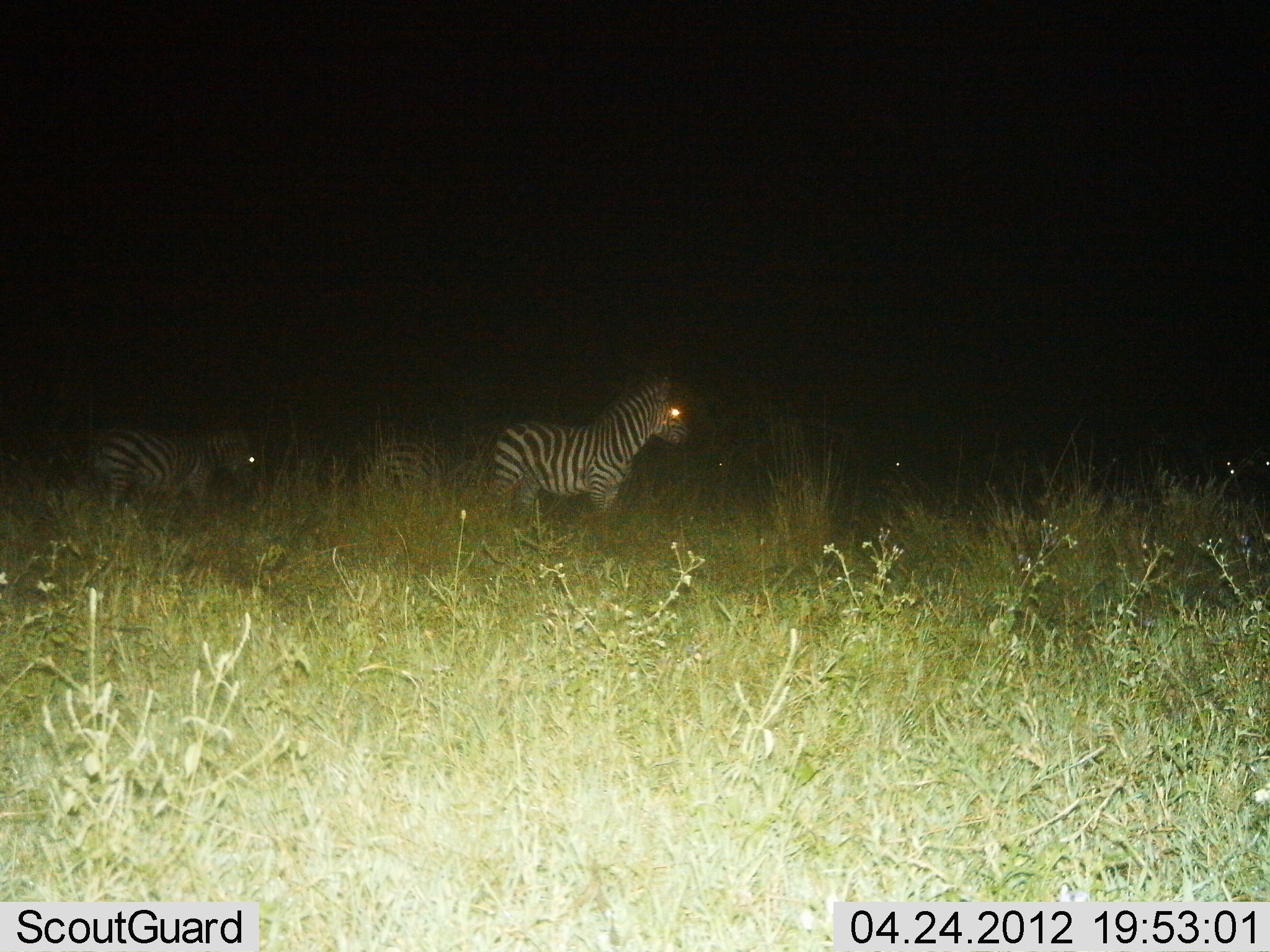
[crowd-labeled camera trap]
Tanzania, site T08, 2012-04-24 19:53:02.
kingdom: Animalia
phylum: Chordata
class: Mammalia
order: Perissodactyla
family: Equidae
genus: Equus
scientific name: Equus quagga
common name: plains zebra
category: zebra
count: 3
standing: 89%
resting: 0%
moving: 11%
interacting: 0%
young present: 0%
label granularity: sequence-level